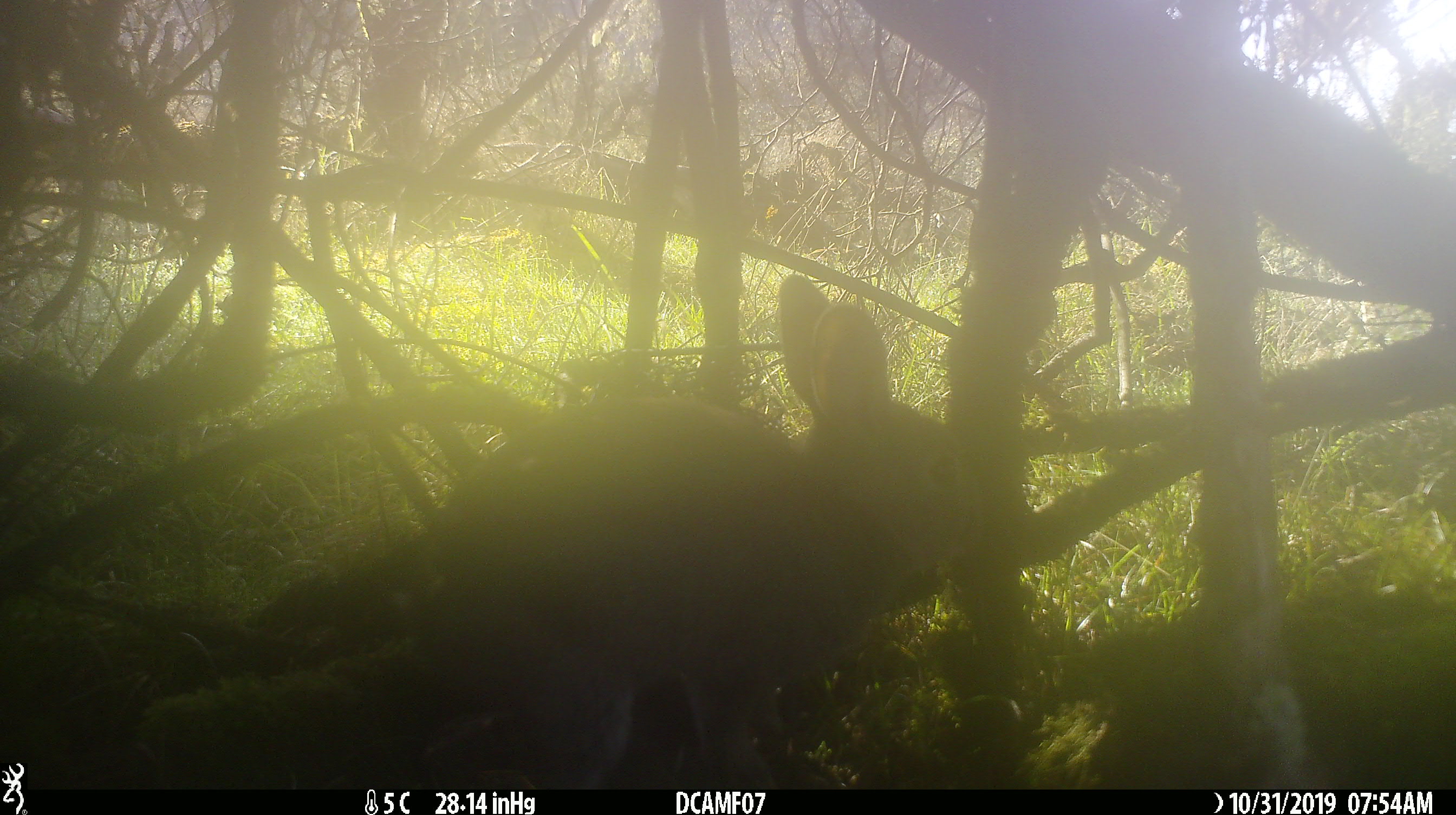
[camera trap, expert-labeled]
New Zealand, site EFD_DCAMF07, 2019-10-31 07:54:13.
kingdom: Animalia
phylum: Chordata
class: Mammalia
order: Lagomorpha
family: Leporidae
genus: Oryctolagus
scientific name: Oryctolagus cuniculus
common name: european rabbit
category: rabbit